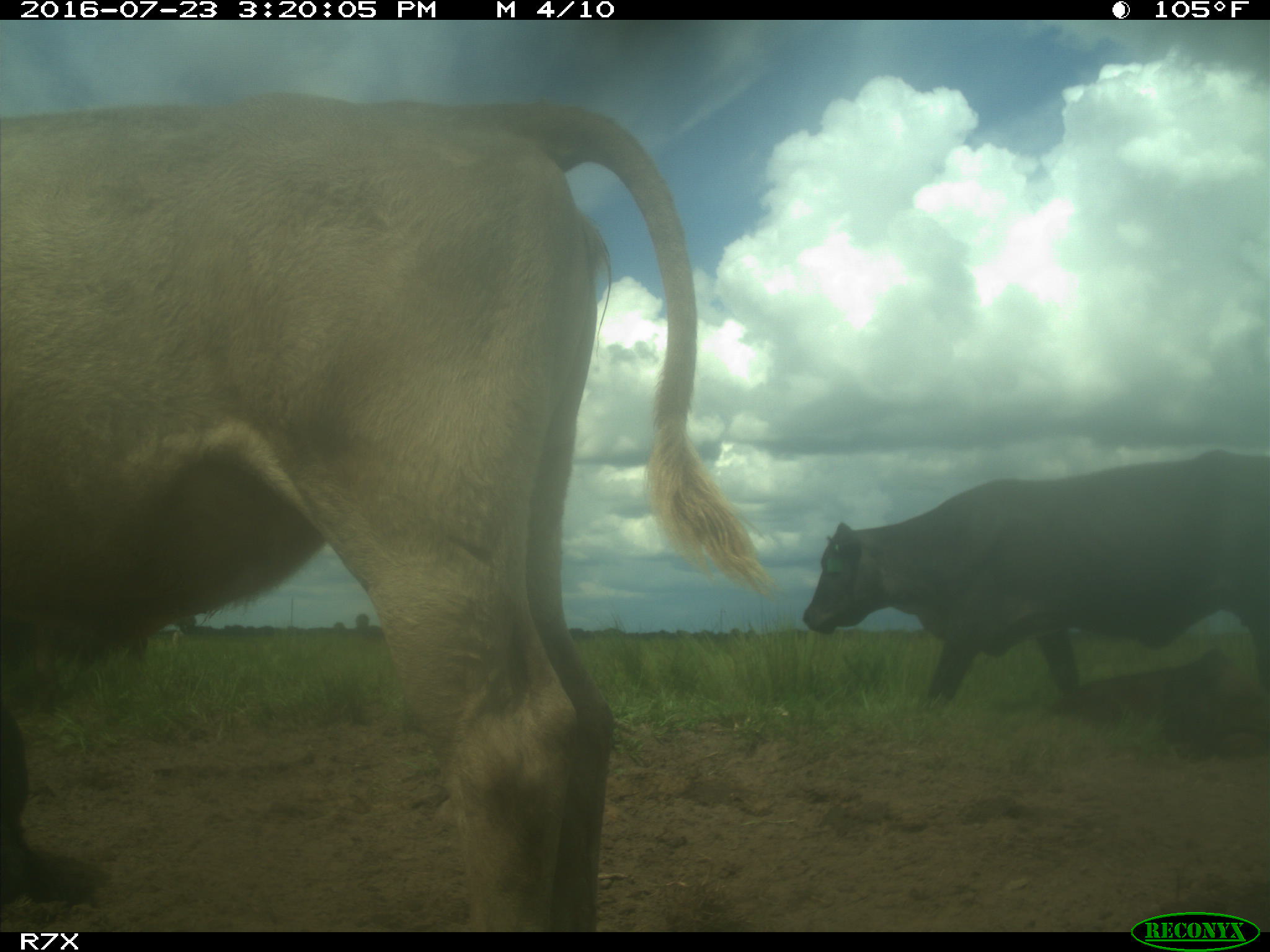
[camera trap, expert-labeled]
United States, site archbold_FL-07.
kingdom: Animalia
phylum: Chordata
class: Mammalia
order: Artiodactyla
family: Bovidae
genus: Bos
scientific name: Bos taurus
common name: domestic cow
Bos taurus (domestic cow).